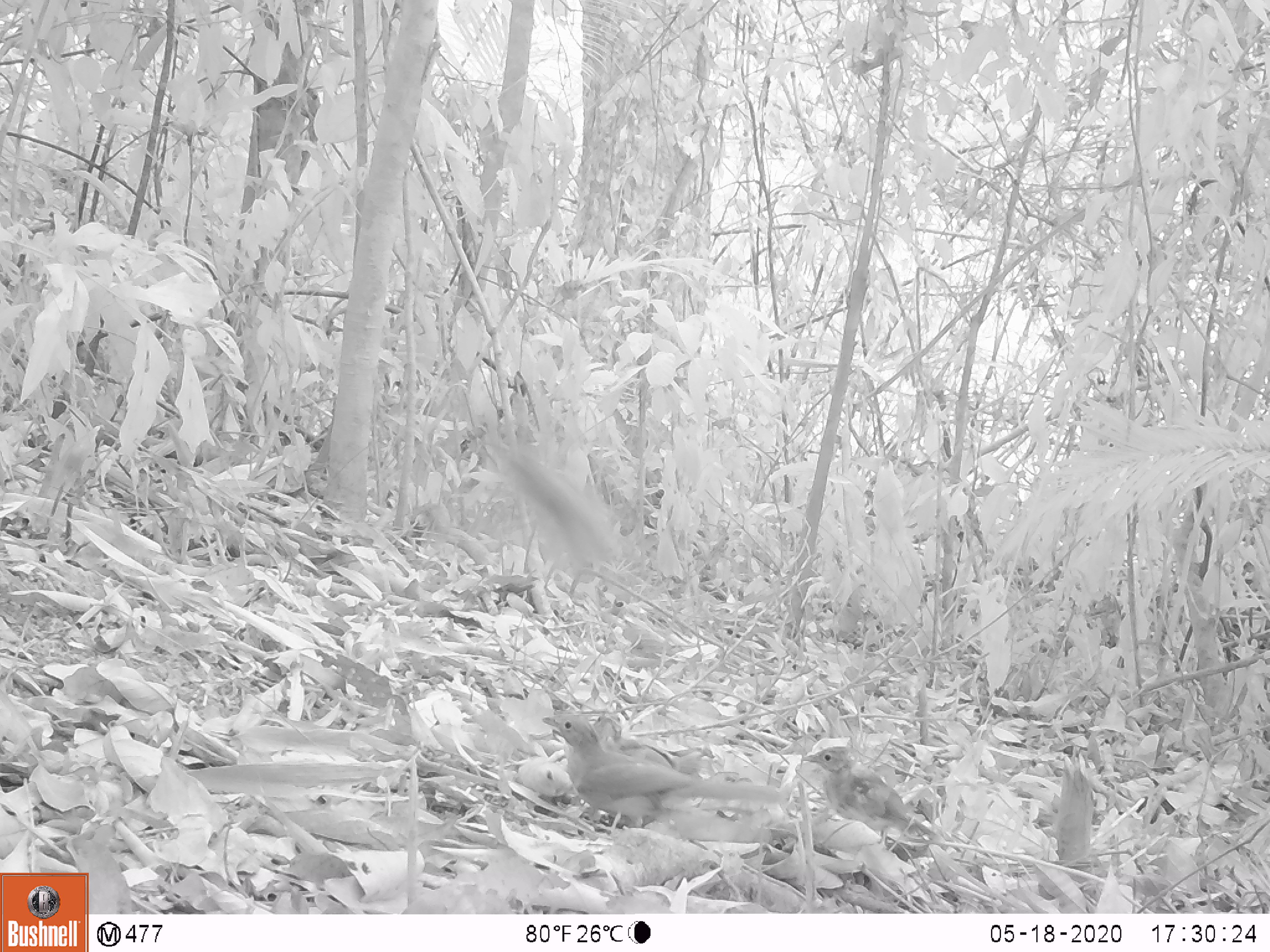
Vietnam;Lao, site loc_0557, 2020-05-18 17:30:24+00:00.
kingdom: Animalia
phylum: Chordata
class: Aves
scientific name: Aves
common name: bird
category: unidentified bird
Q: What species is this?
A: Unidentified bird (bird) (Aves).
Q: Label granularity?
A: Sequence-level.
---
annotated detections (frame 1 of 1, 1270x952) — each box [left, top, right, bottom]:
unidentified bird: [541, 710, 779, 831]; [799, 745, 946, 846]